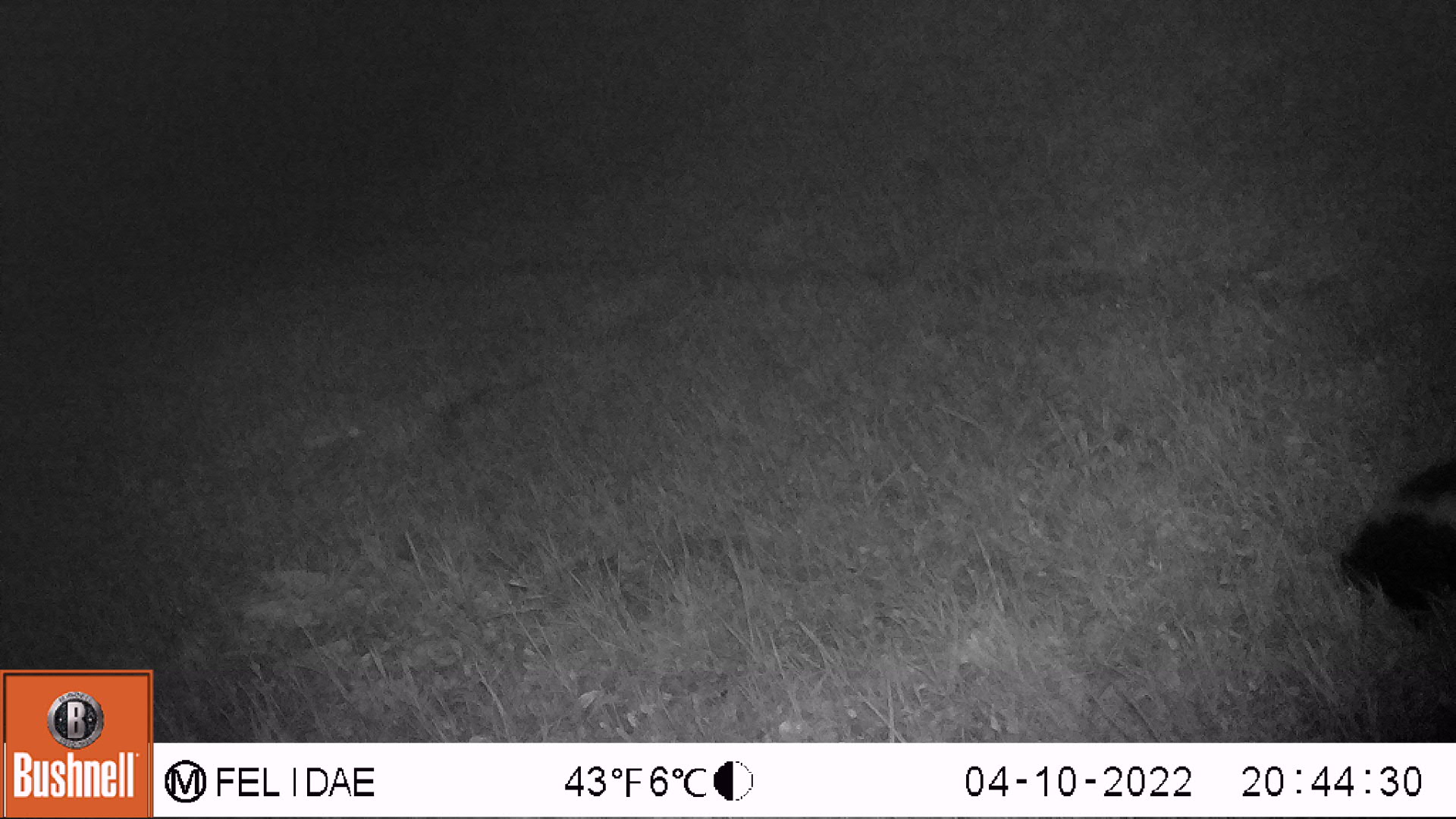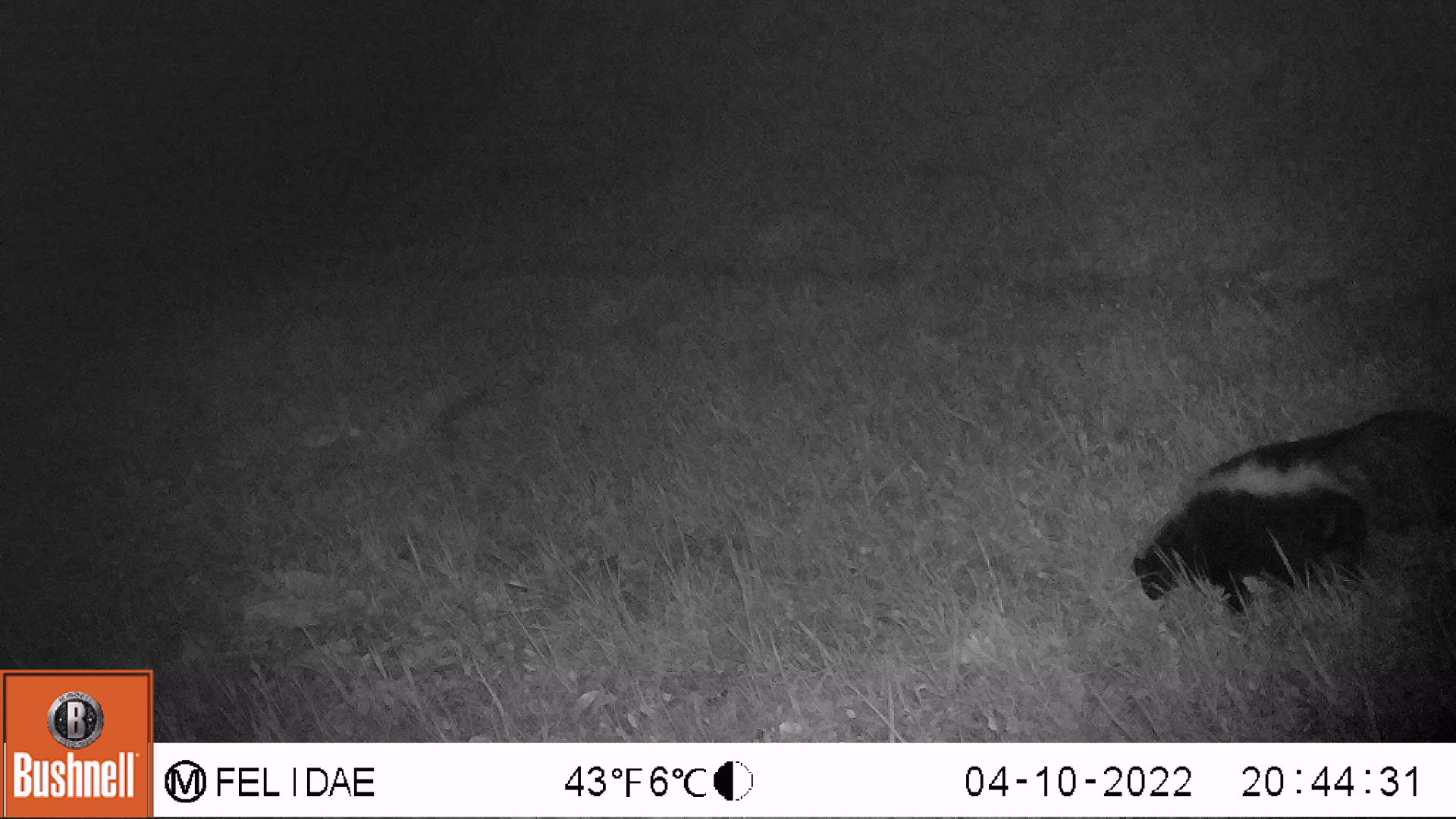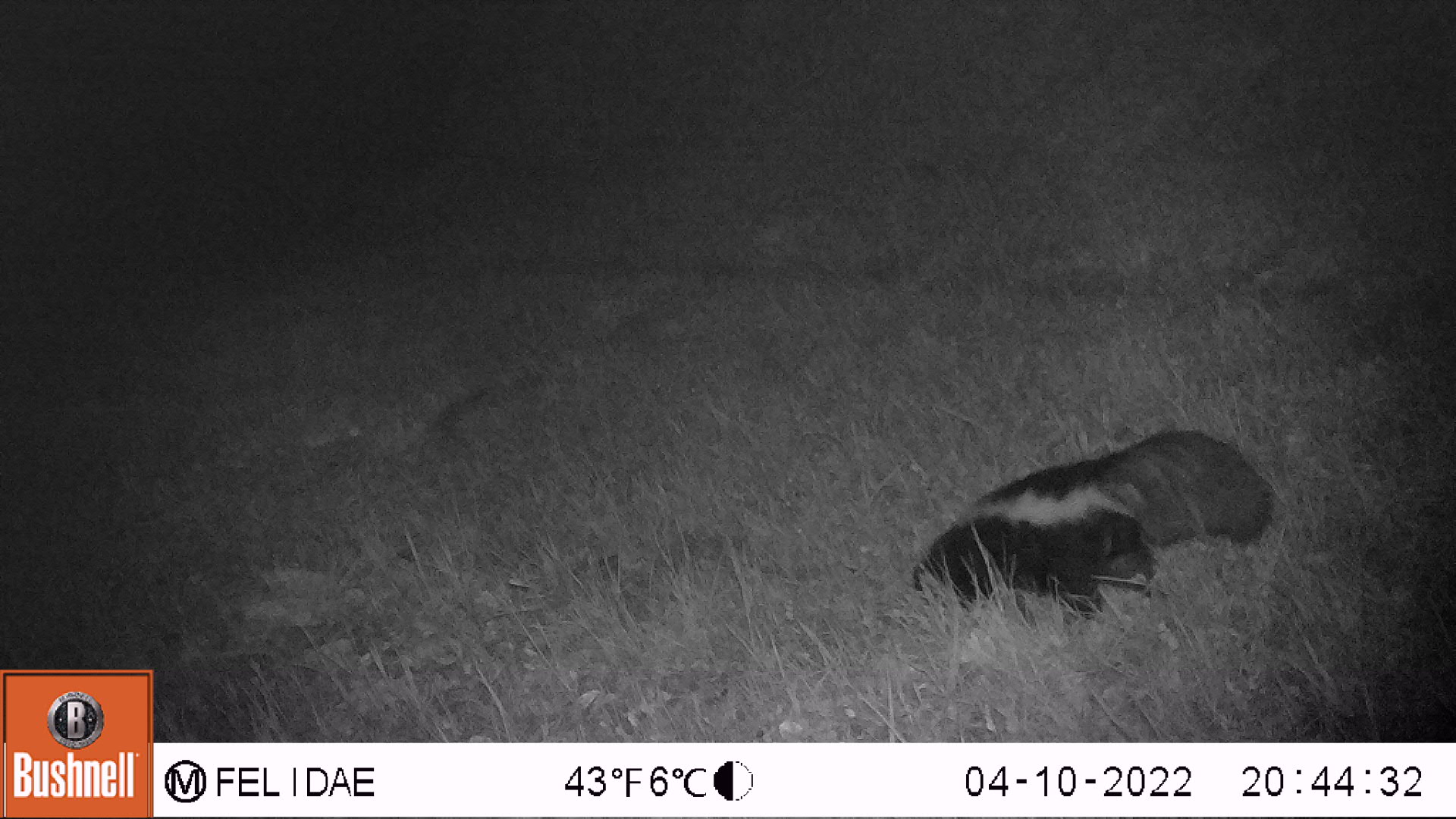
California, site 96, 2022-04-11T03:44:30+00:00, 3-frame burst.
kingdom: Animalia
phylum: Chordata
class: Mammalia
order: Carnivora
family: Mephitidae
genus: Mephitis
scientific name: Mephitis mephitis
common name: striped skunk